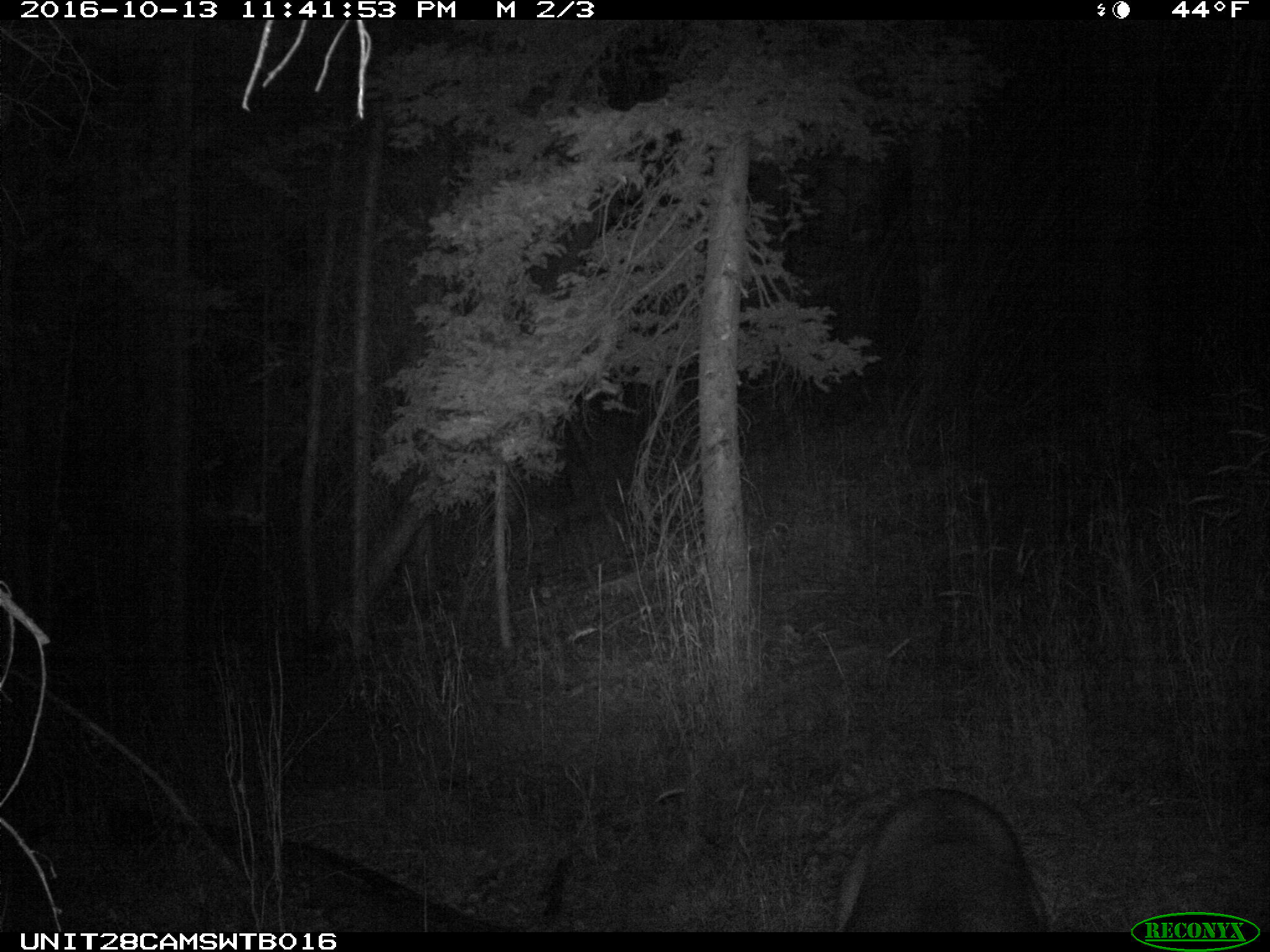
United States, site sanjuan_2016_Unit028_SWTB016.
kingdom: Animalia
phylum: Chordata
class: Mammalia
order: Artiodactyla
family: Cervidae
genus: Odocoileus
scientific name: Odocoileus hemionus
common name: mule deer